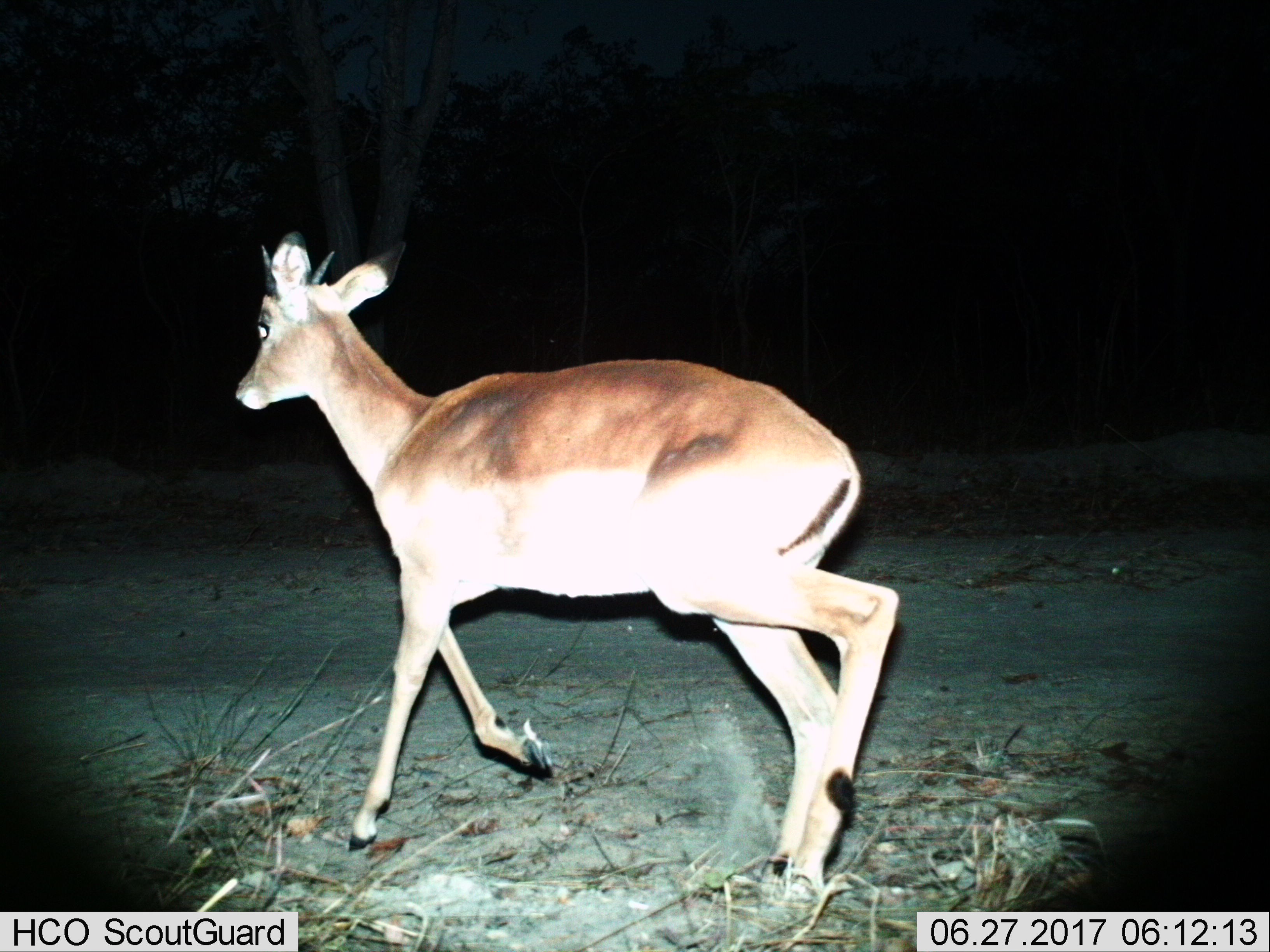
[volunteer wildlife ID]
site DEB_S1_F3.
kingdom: Animalia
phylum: Chordata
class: Mammalia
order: Artiodactyla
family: Bovidae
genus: Aepyceros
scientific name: Aepyceros melampus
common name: impala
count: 1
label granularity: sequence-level